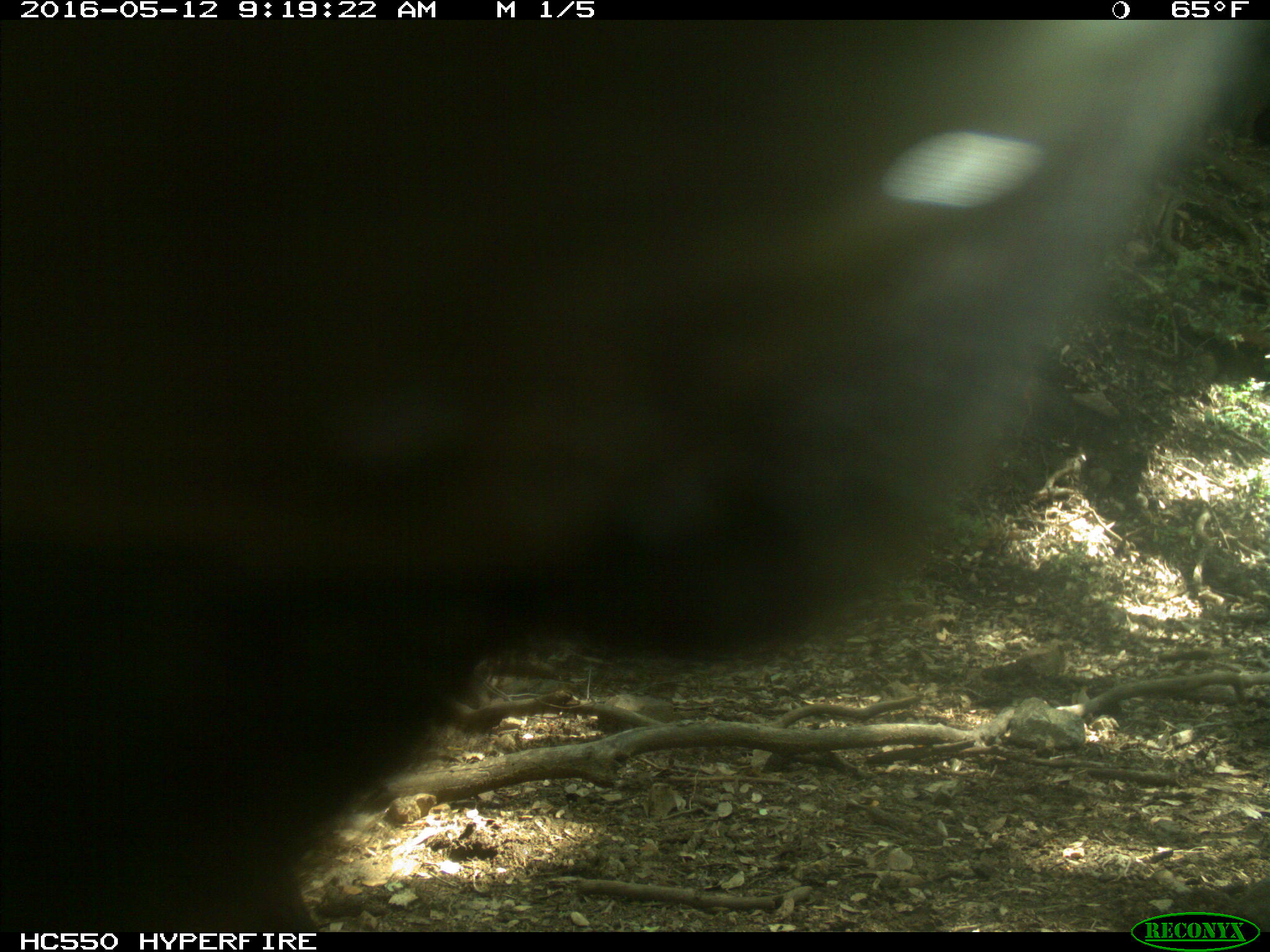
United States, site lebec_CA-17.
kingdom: Animalia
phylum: Chordata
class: Mammalia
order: Artiodactyla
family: Bovidae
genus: Bos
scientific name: Bos taurus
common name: domestic cow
Bos taurus (domestic cow).